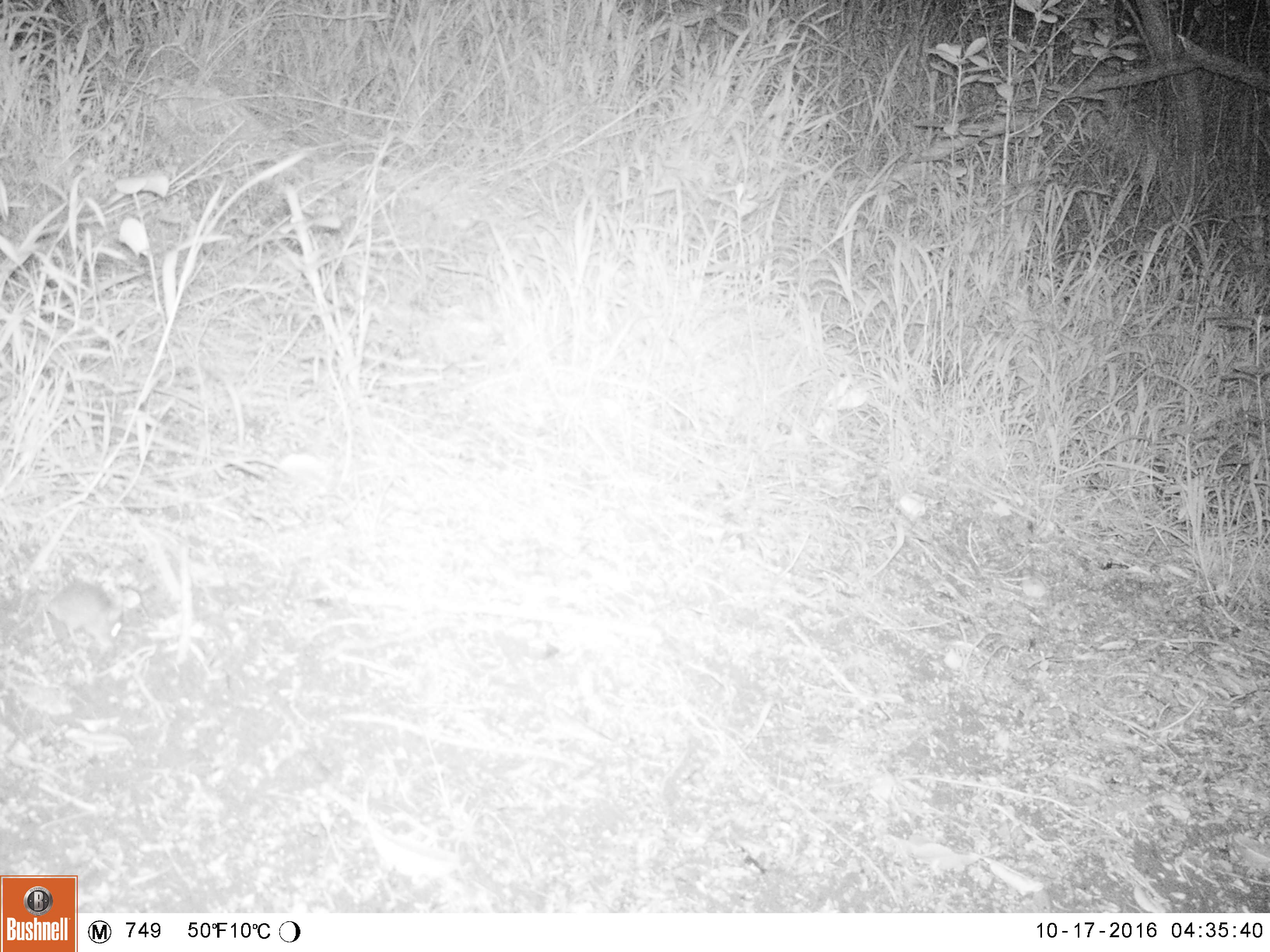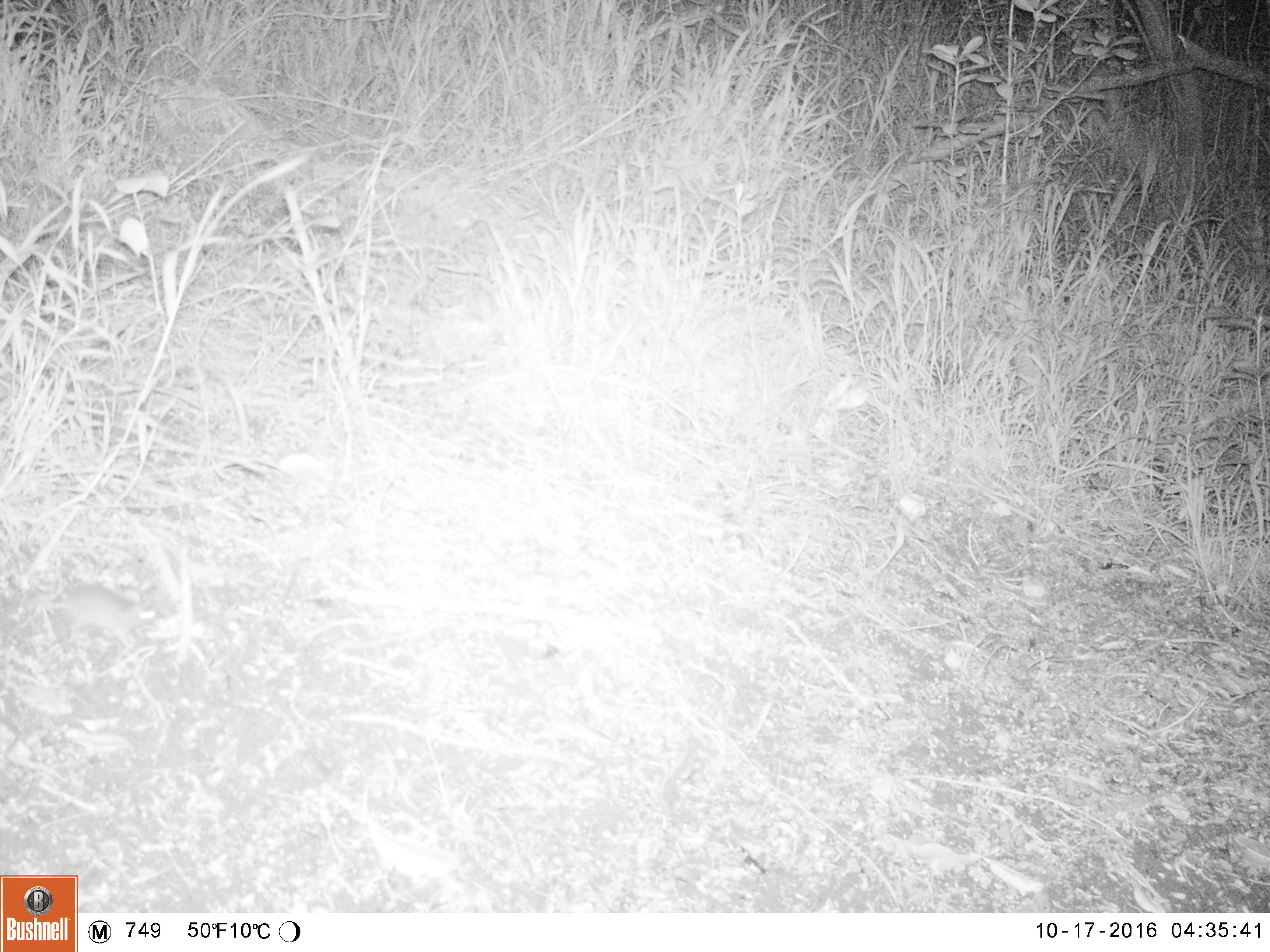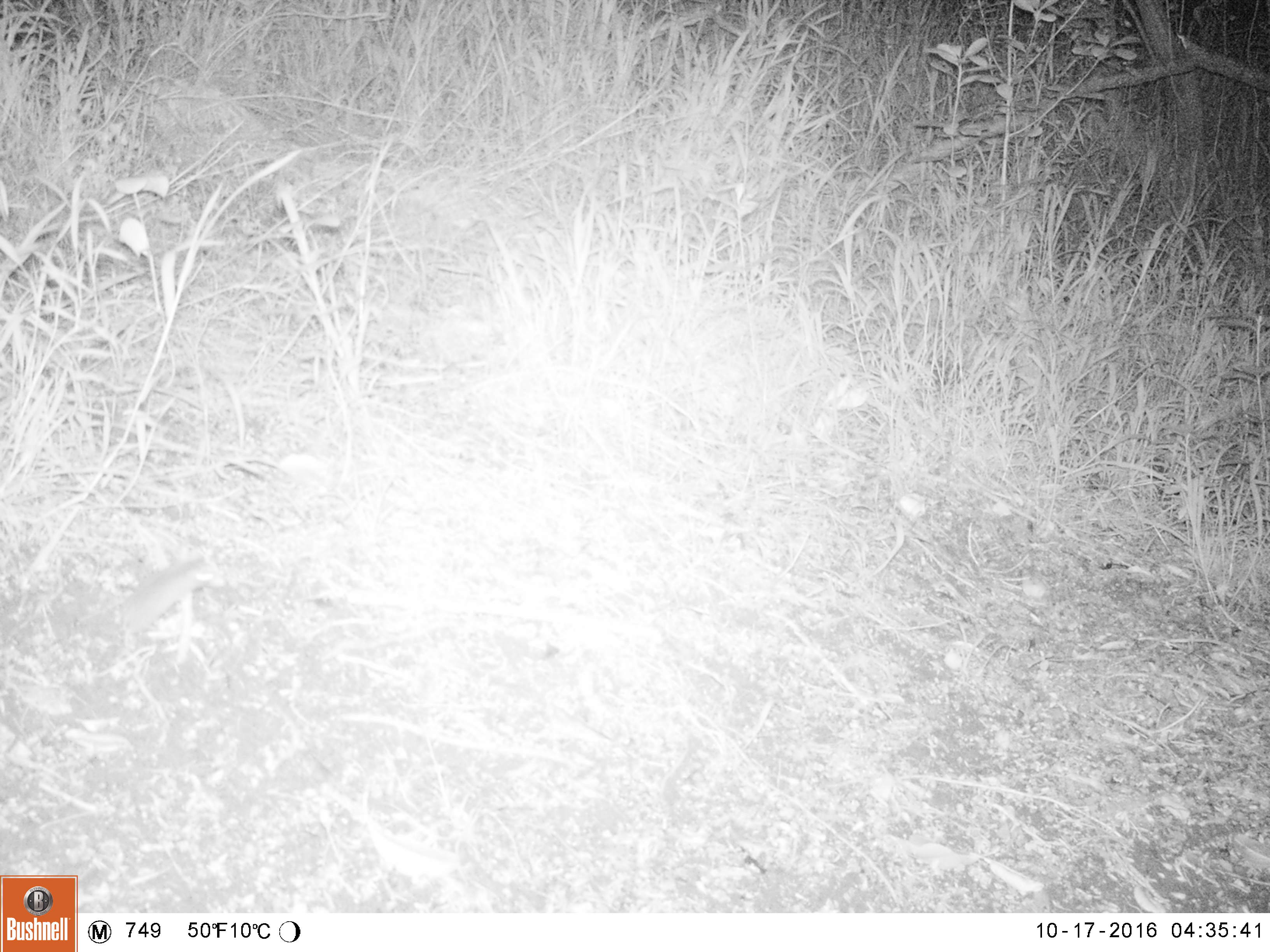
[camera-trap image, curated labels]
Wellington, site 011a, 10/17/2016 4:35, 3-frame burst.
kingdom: Animalia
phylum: Chordata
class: Mammalia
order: Rodentia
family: Muridae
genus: Mus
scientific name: Mus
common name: mouse